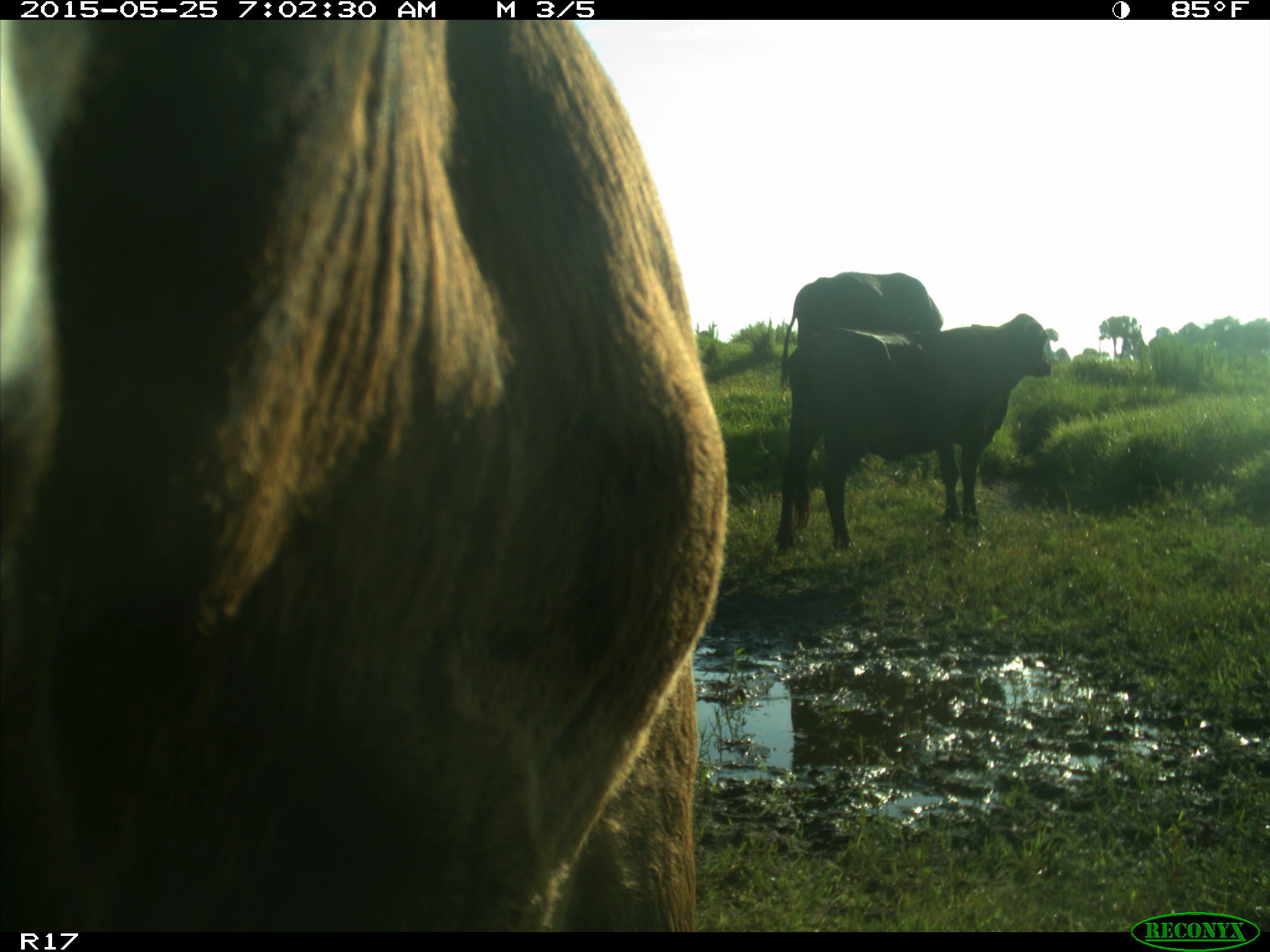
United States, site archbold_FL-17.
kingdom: Animalia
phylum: Chordata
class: Mammalia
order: Artiodactyla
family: Bovidae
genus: Bos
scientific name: Bos taurus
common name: domestic cow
Bos taurus (domestic cow).